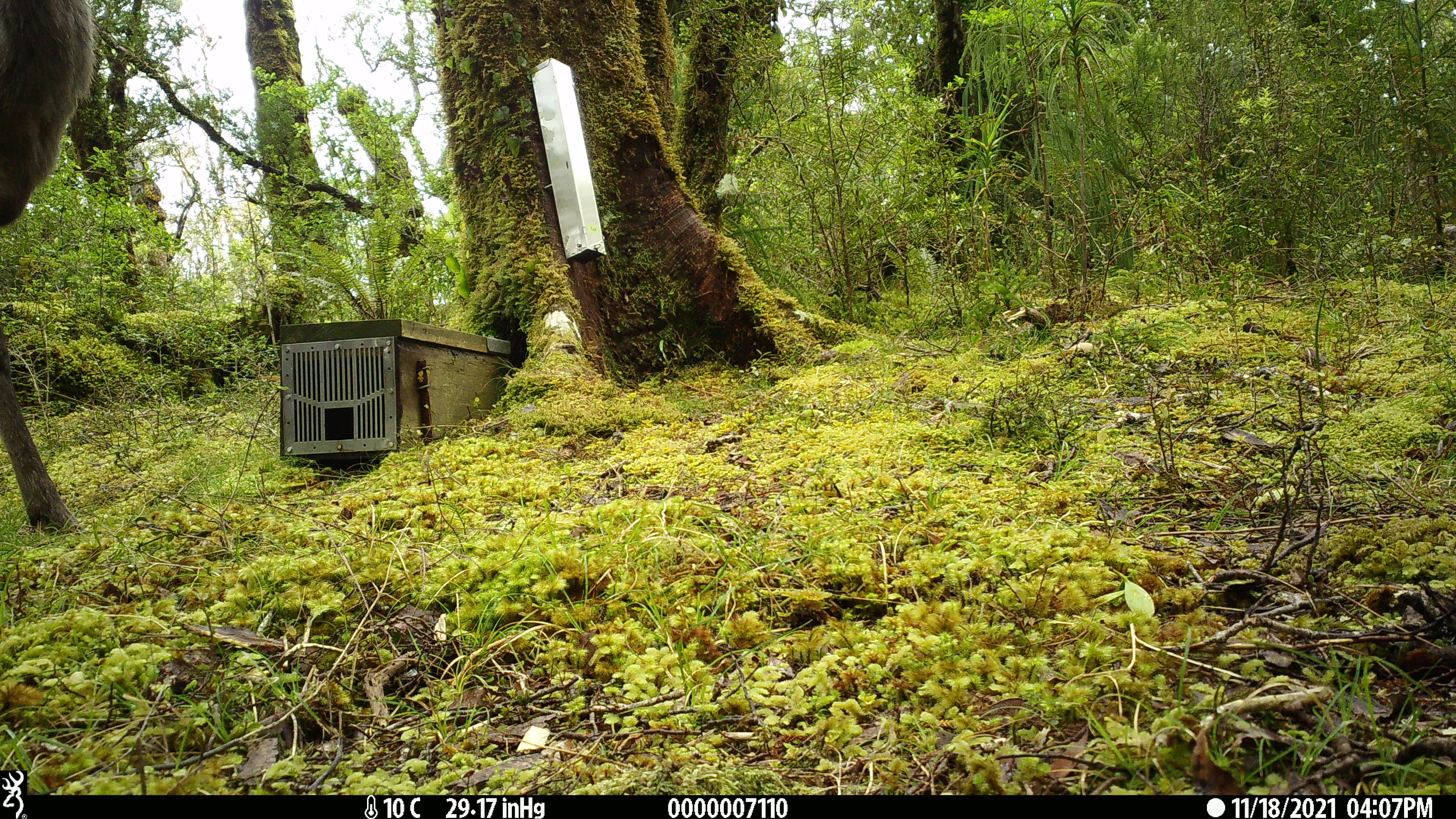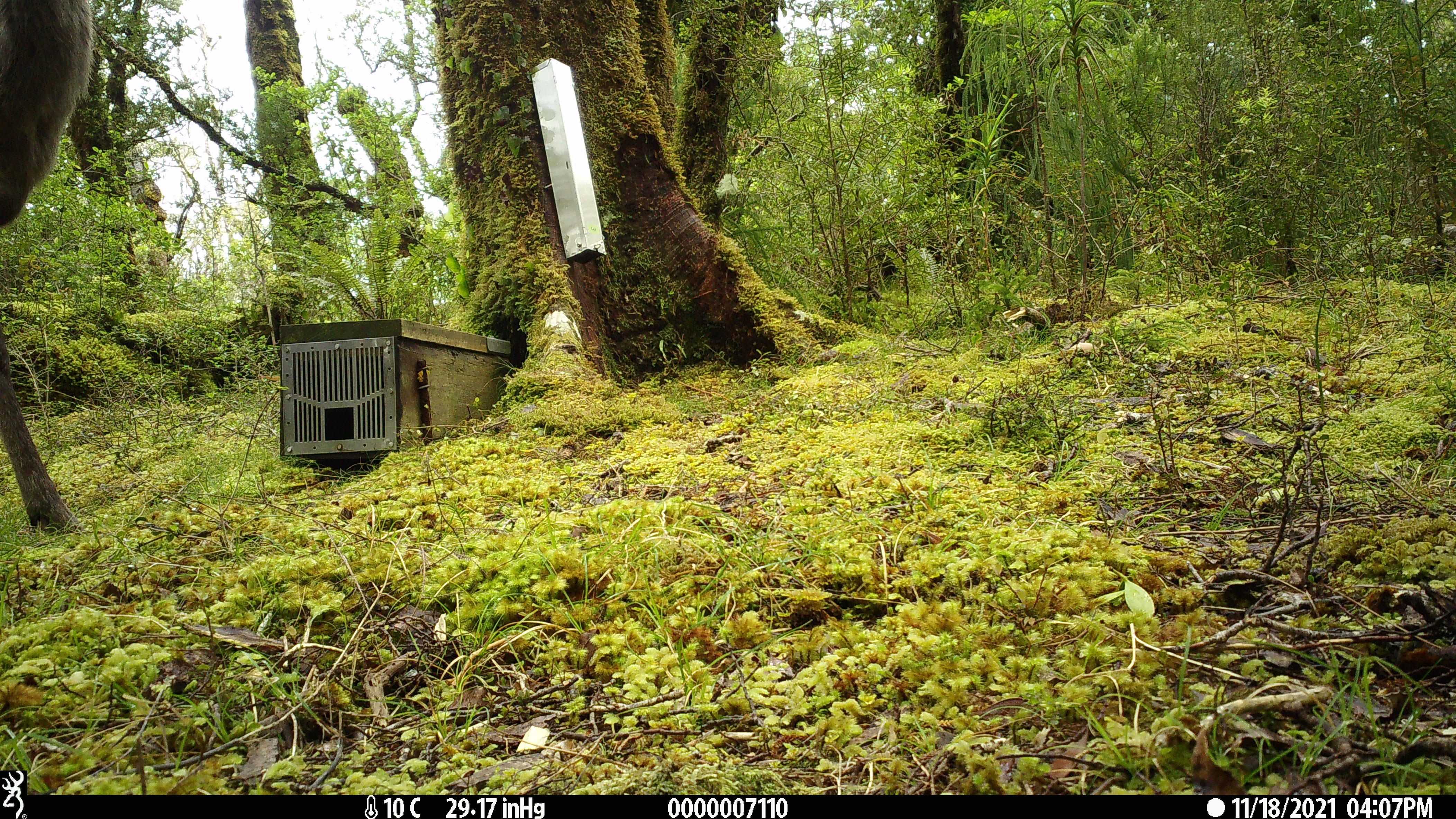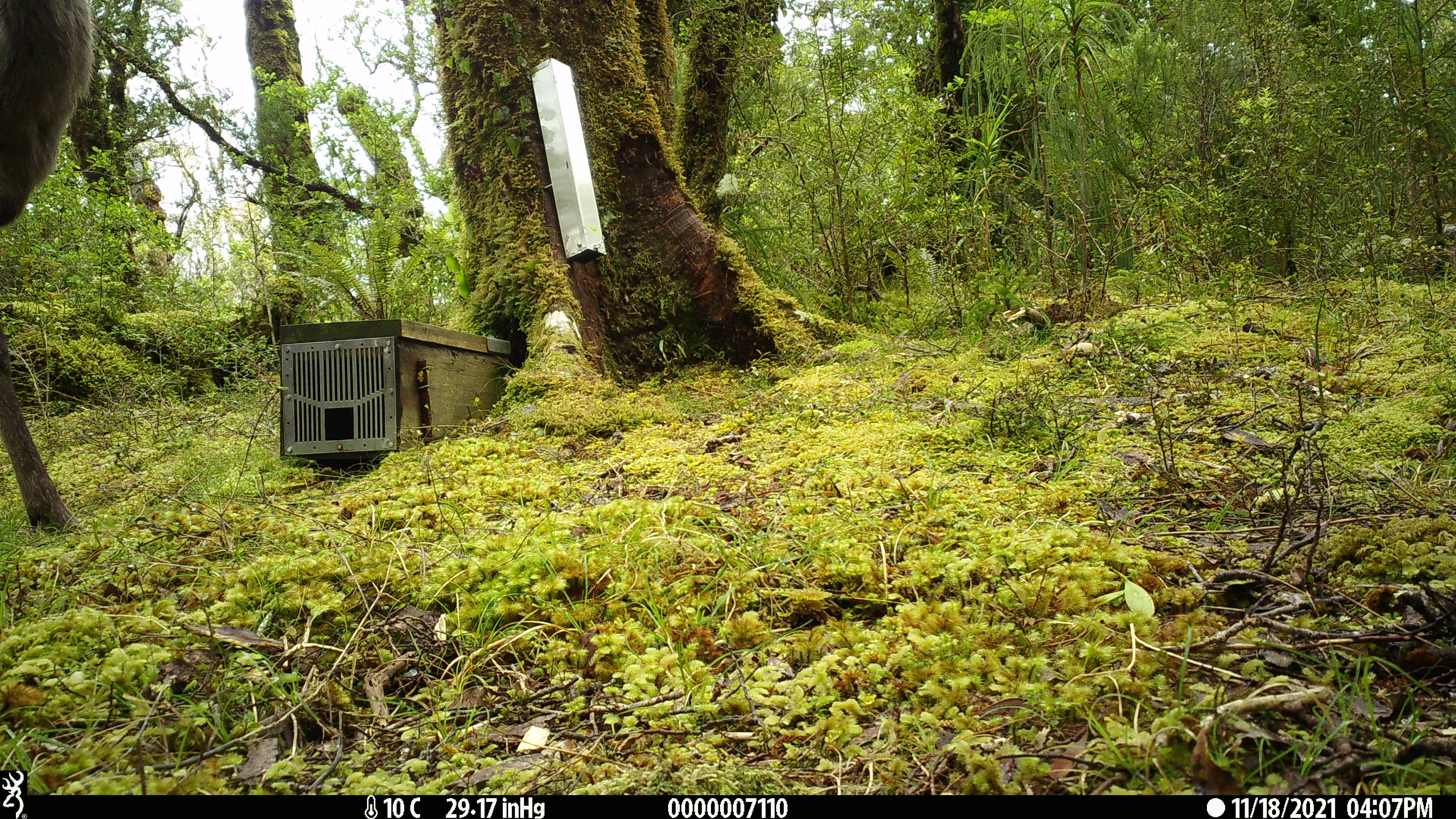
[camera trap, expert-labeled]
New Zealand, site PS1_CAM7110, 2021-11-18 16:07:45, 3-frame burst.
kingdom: Animalia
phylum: Chordata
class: Mammalia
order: Artiodactyla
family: Cervidae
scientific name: Cervidae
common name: deer